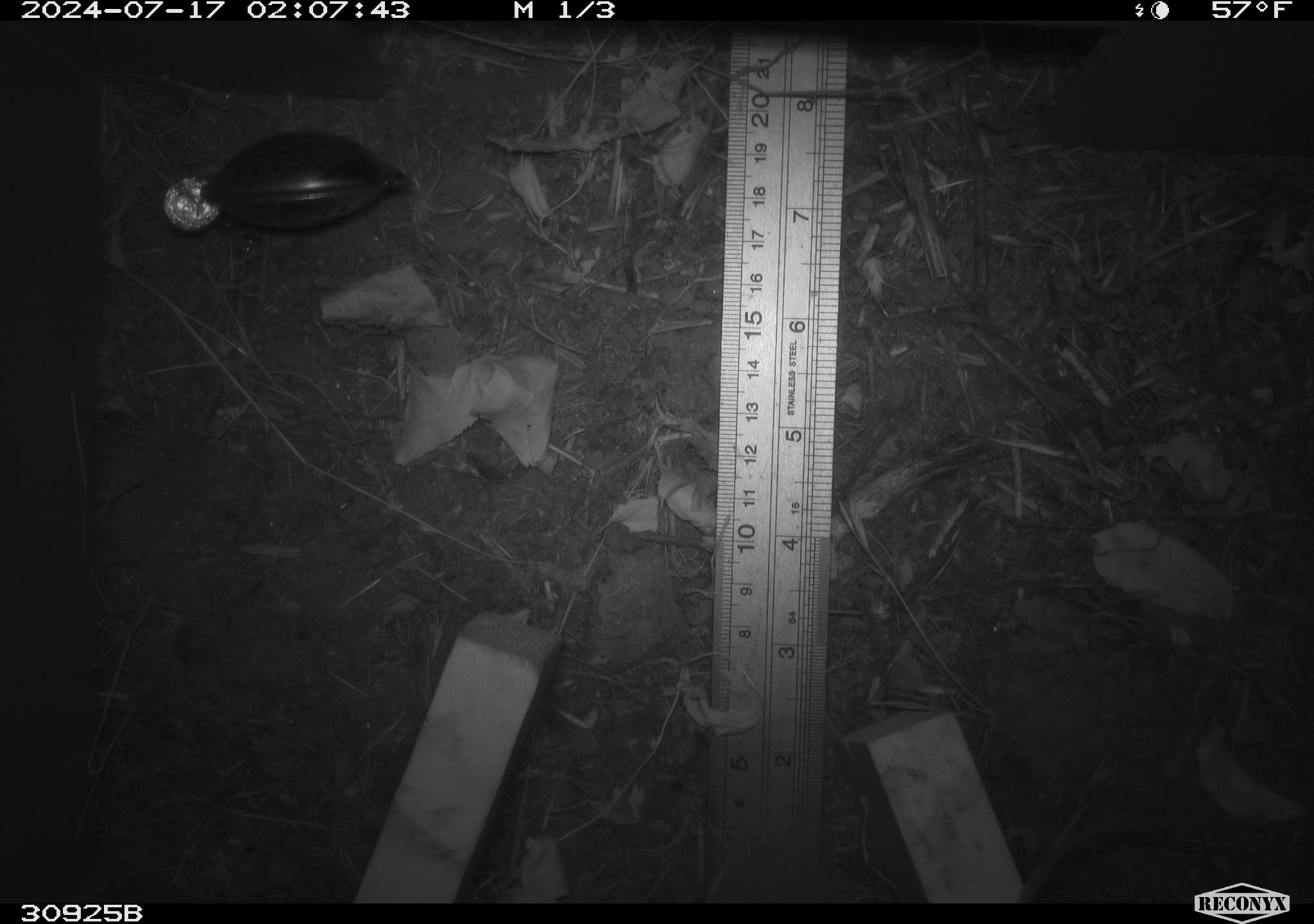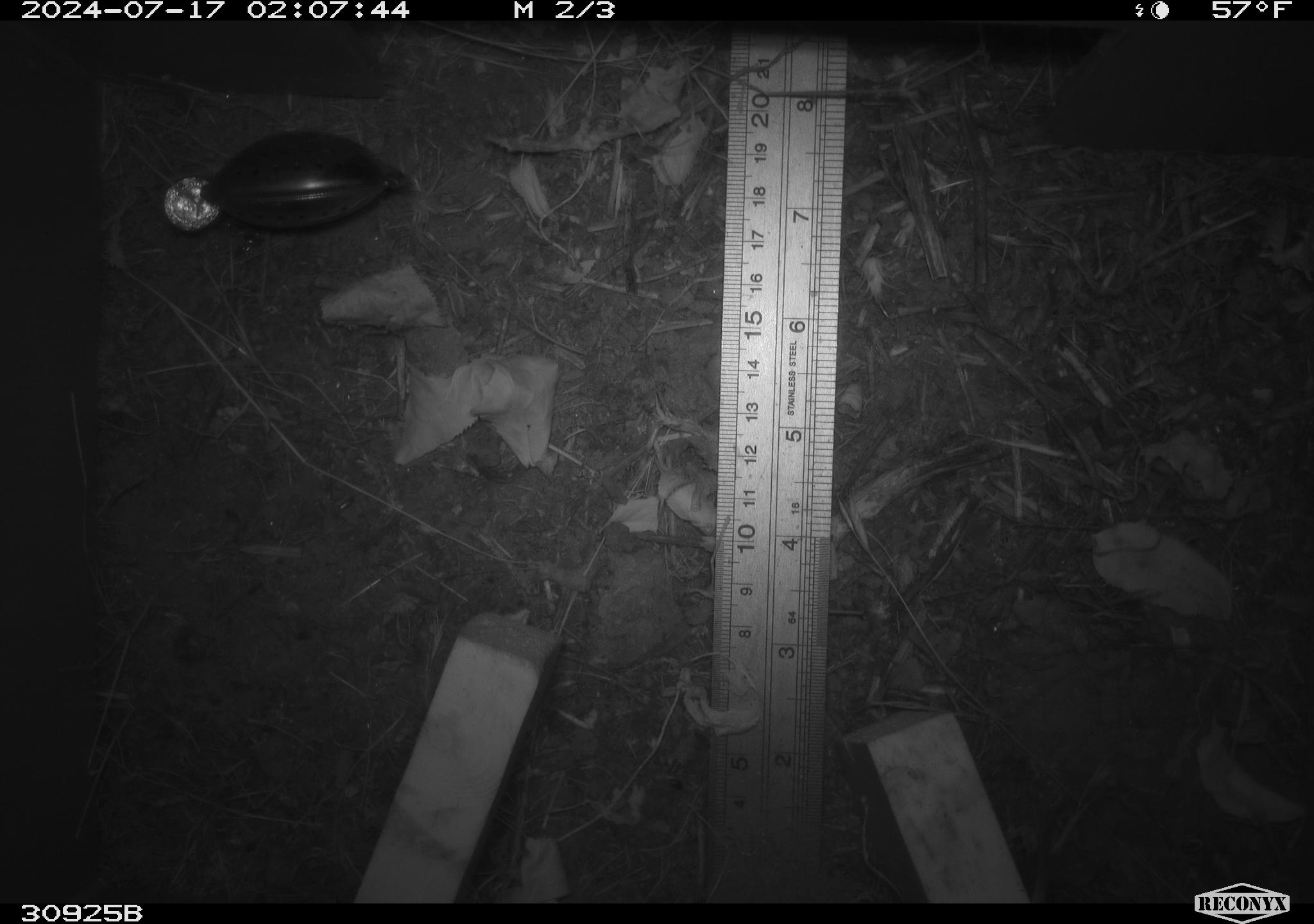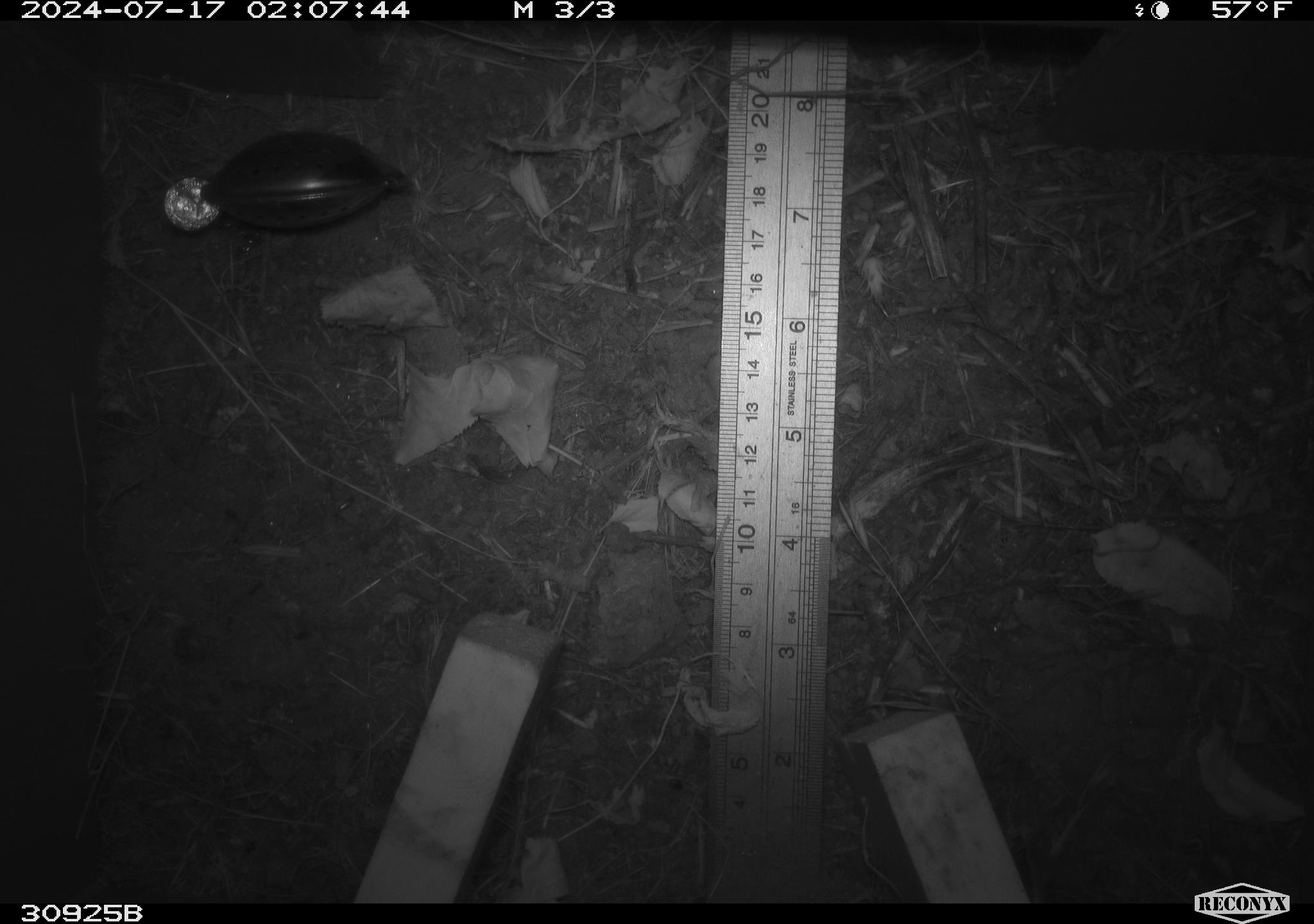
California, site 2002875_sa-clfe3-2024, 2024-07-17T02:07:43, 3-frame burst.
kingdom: Animalia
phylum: Chordata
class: Mammalia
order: Rodentia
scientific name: Rodentia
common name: mouse species